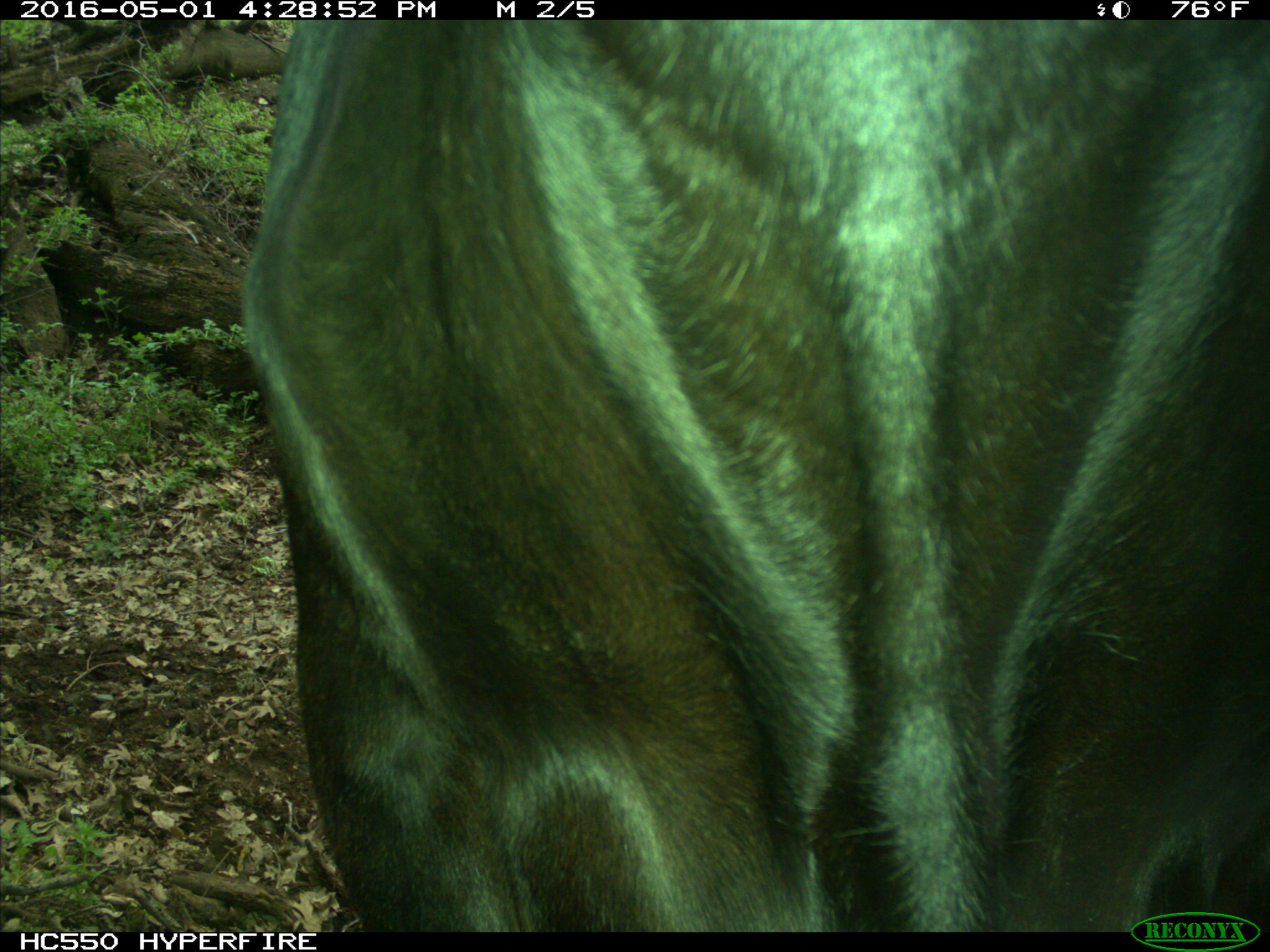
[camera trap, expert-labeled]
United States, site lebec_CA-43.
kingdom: Animalia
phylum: Chordata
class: Mammalia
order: Artiodactyla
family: Bovidae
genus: Bos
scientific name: Bos taurus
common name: domestic cow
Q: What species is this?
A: Bos taurus (domestic cow).